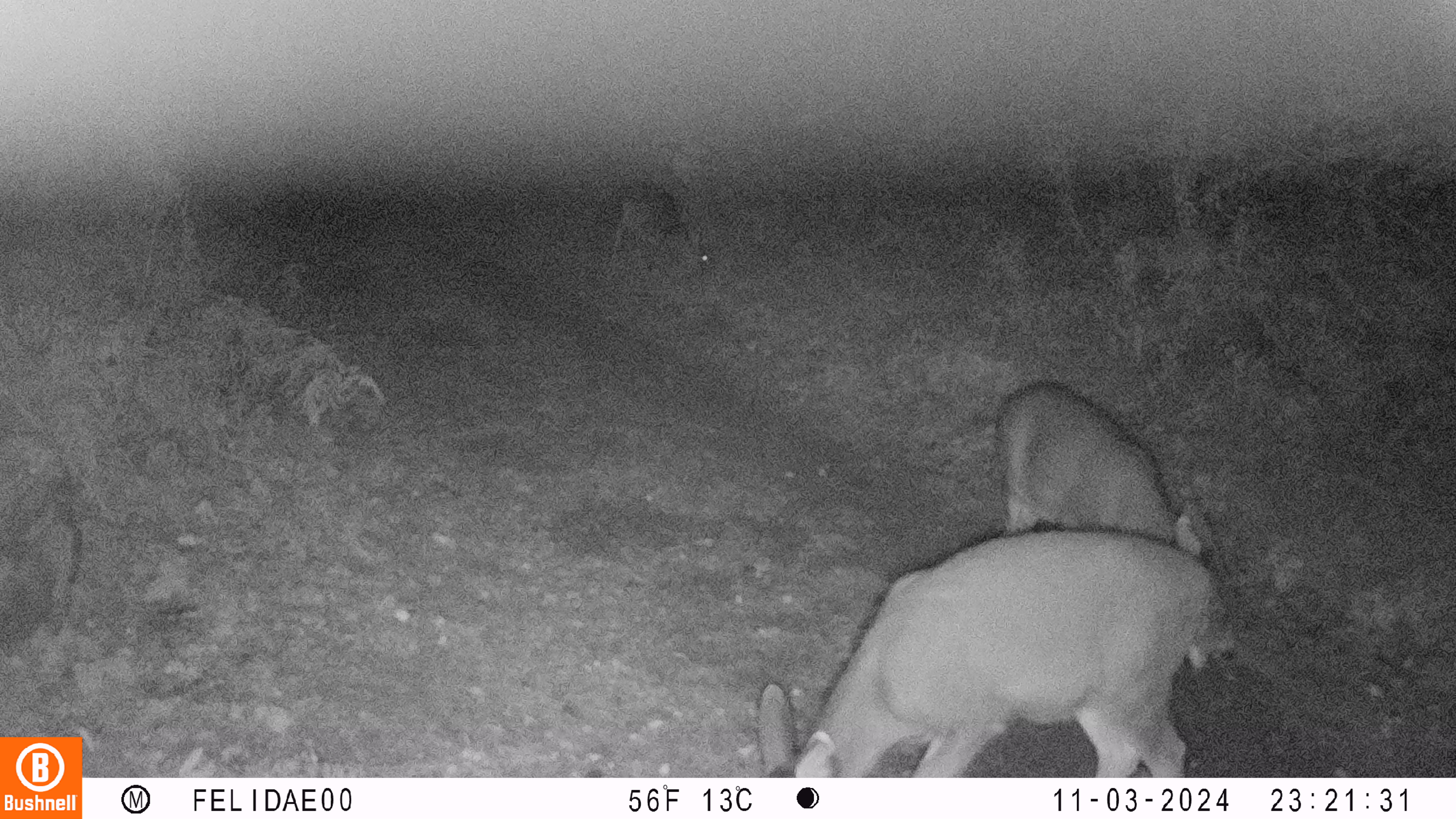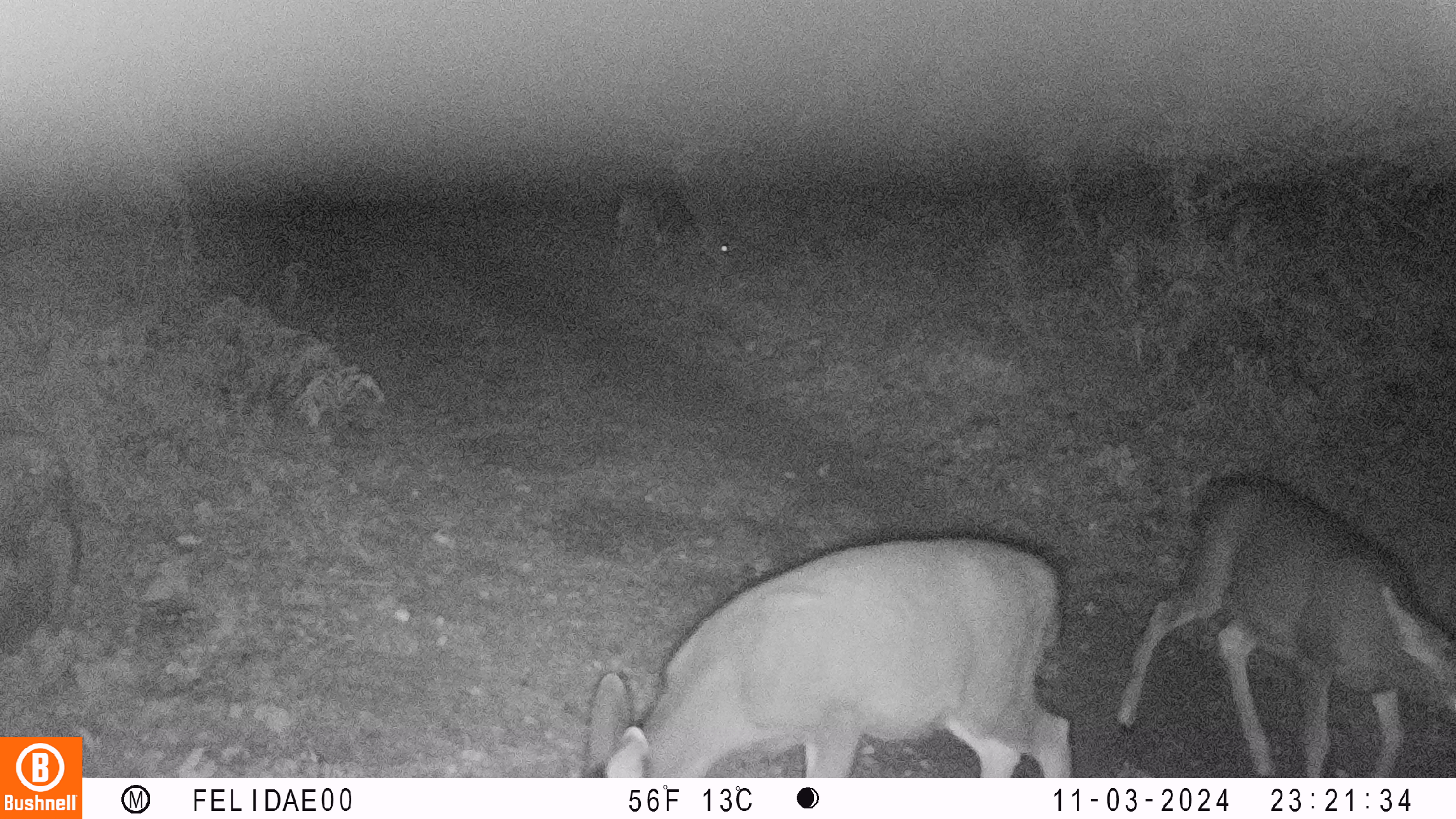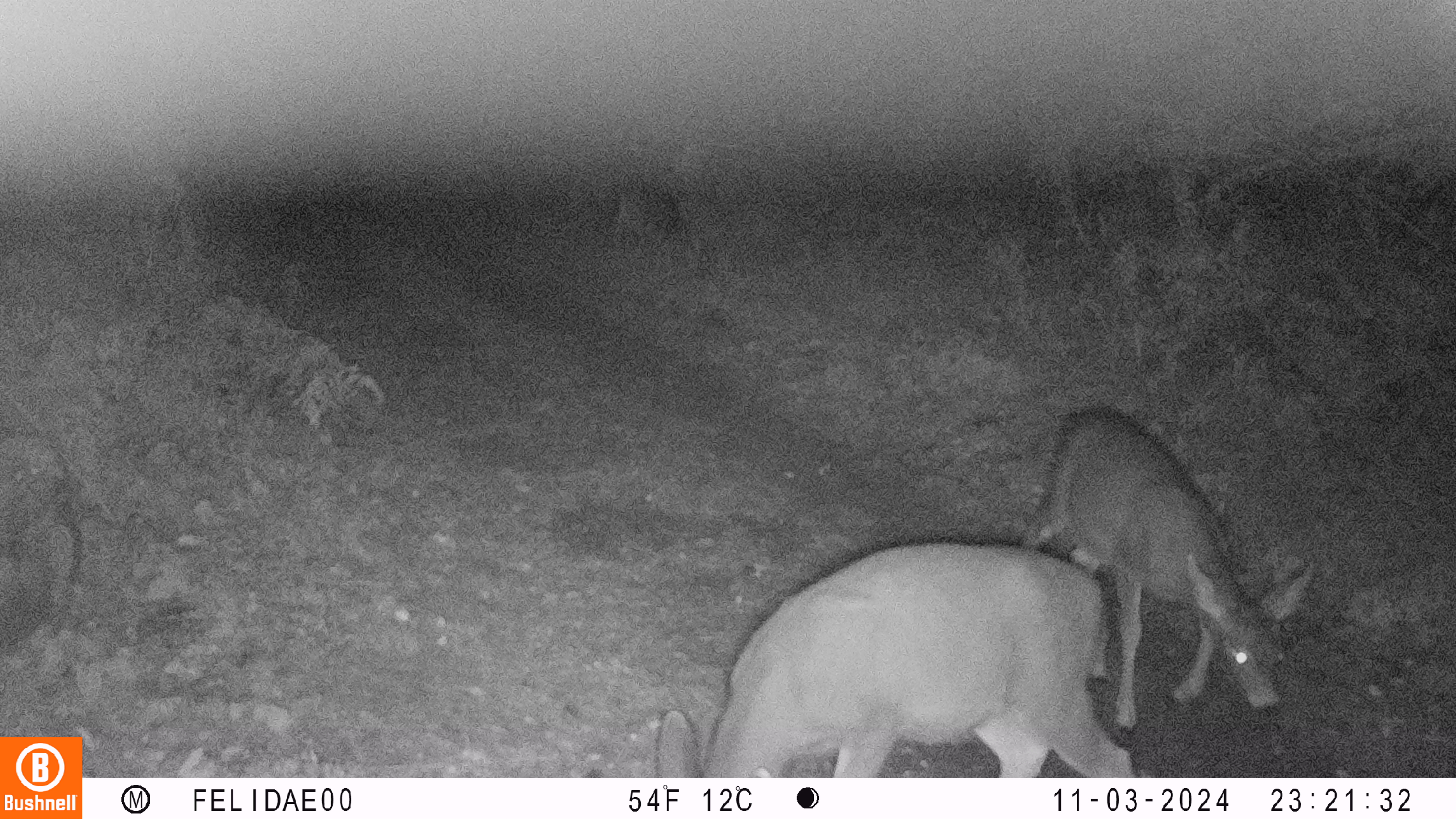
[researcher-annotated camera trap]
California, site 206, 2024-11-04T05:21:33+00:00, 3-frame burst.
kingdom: Animalia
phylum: Chordata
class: Mammalia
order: Artiodactyla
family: Cervidae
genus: Odocoileus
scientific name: Odocoileus hemionus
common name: mule deer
Mule deer (Odocoileus hemionus).